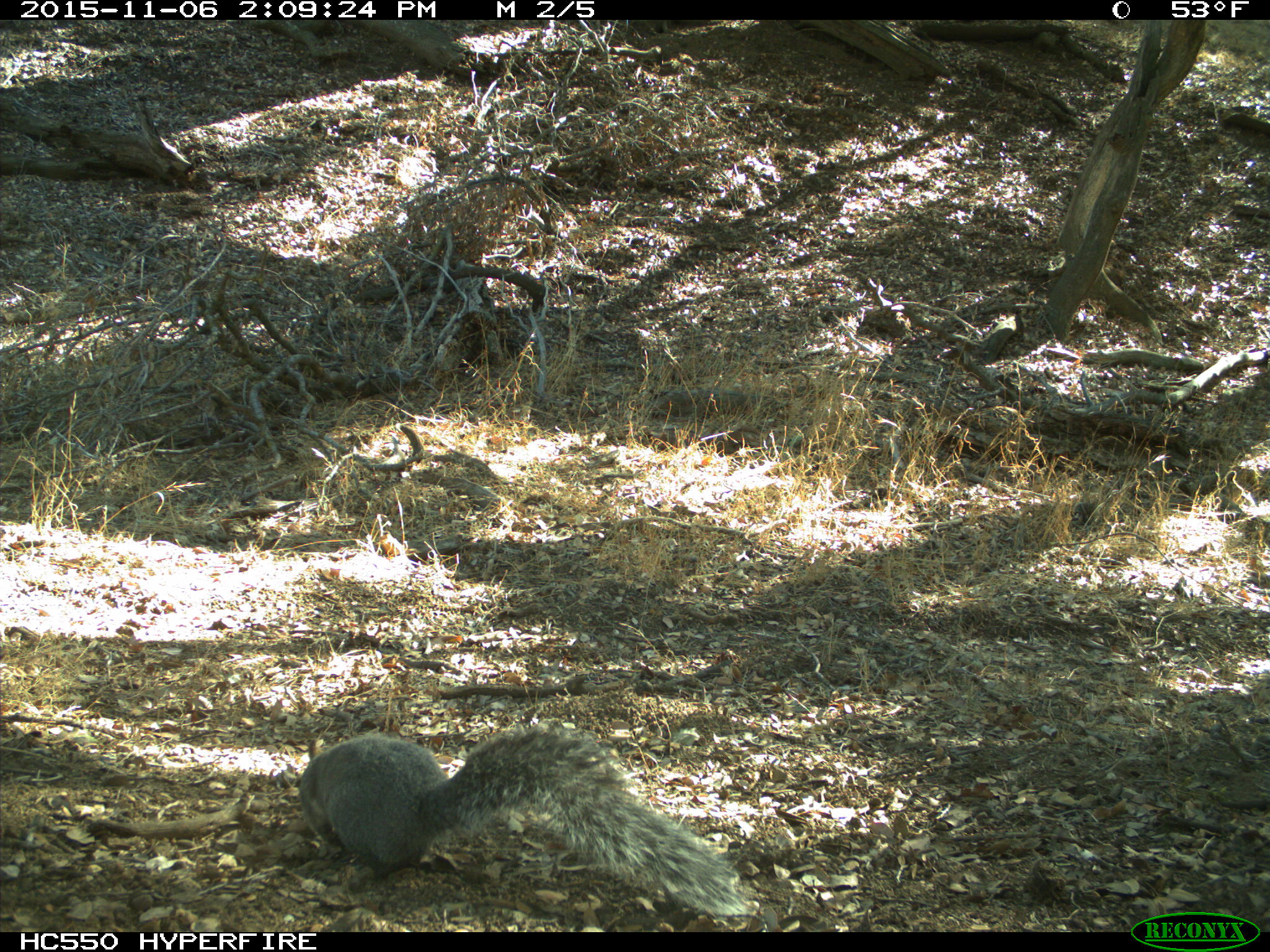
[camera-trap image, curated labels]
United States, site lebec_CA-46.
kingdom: Animalia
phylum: Chordata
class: Mammalia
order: Rodentia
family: Sciuridae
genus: Sciurus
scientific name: Sciurus carolinensis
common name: eastern gray squirrel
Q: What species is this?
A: Sciurus carolinensis (eastern gray squirrel).